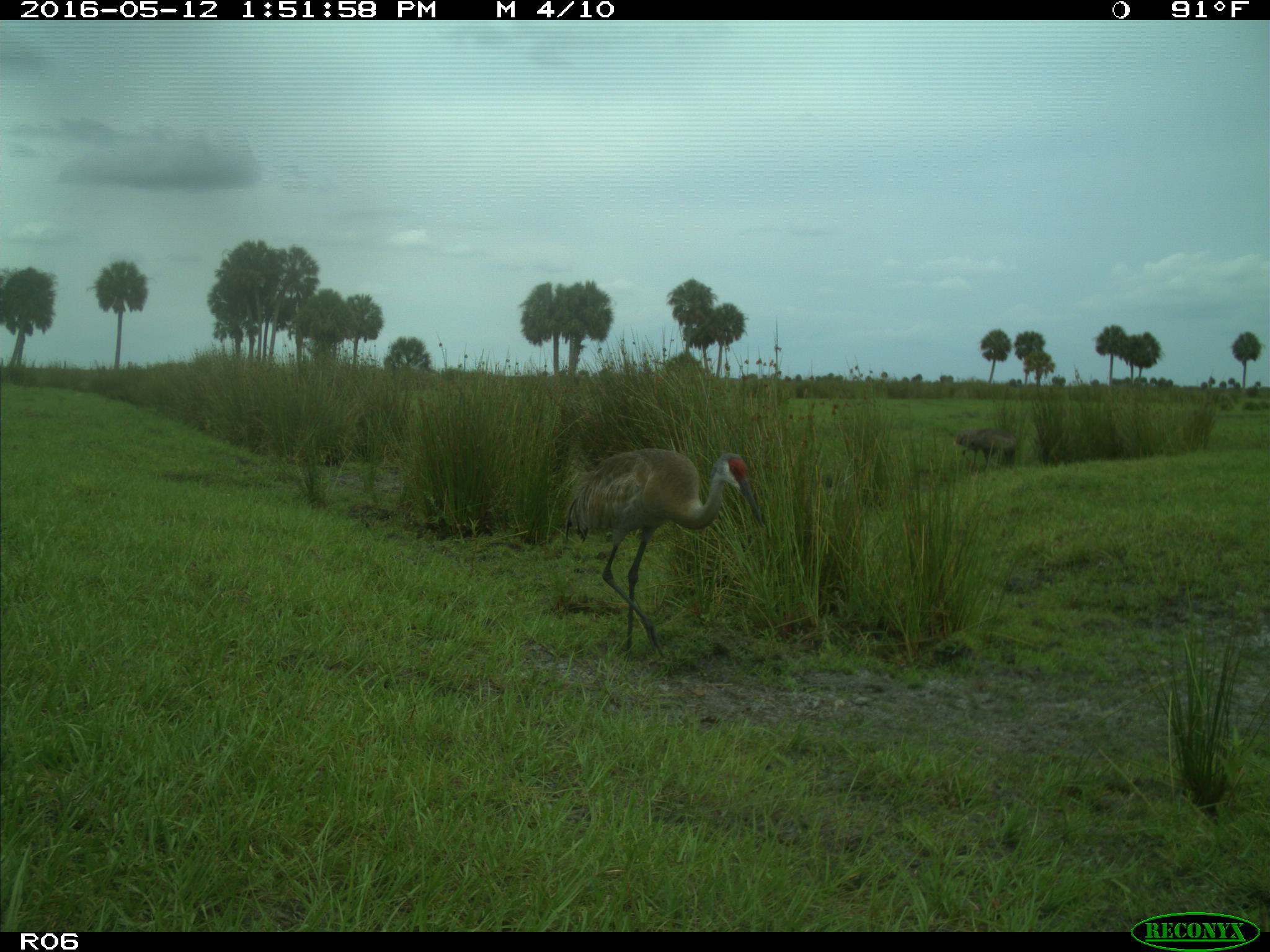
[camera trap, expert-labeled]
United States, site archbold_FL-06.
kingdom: Animalia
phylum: Chordata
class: Aves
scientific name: Aves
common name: birds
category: unidentified bird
Unidentified bird (birds) (Aves).